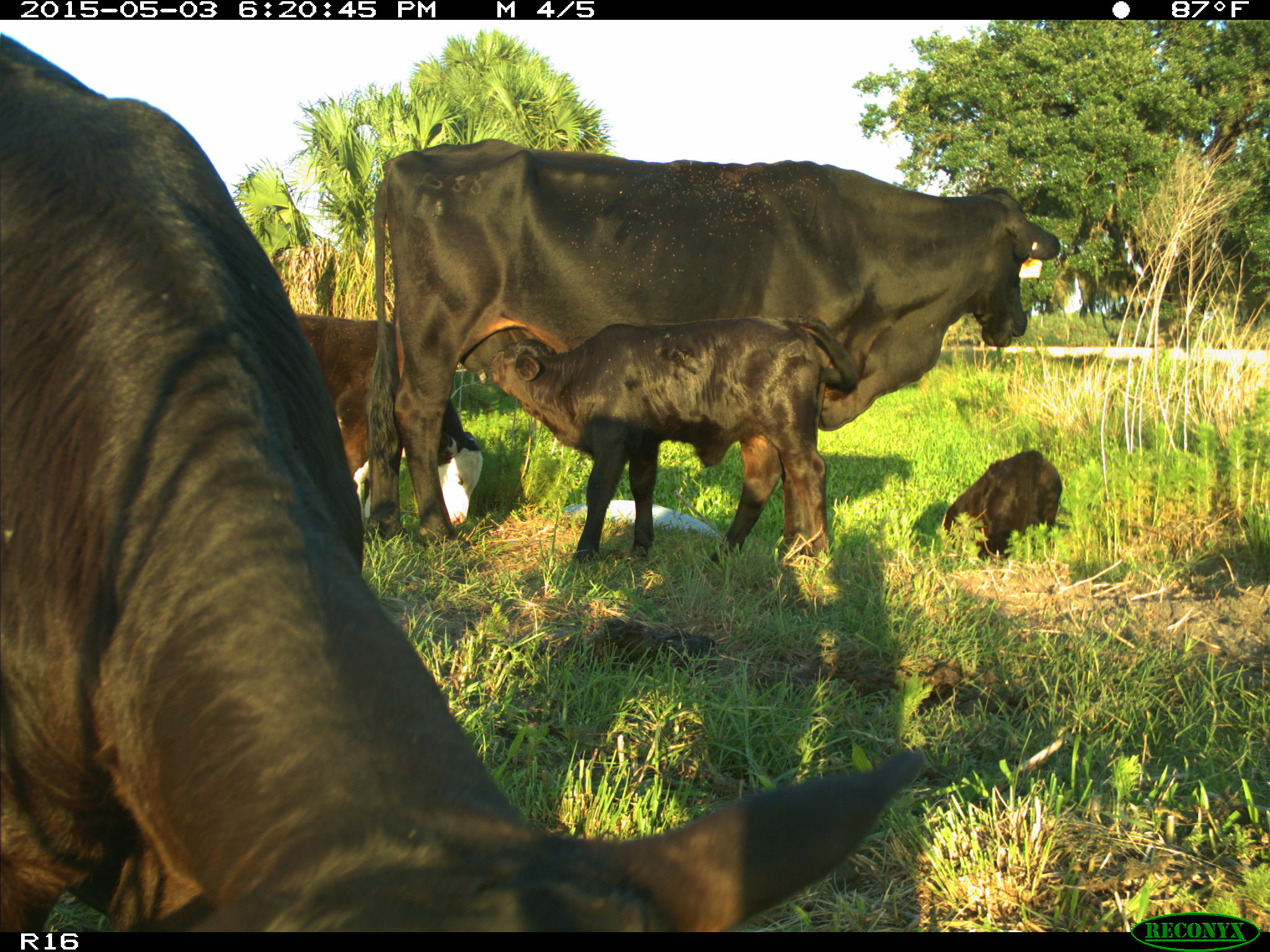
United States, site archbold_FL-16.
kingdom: Animalia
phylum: Chordata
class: Mammalia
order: Artiodactyla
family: Bovidae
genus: Bos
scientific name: Bos taurus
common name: domestic cow